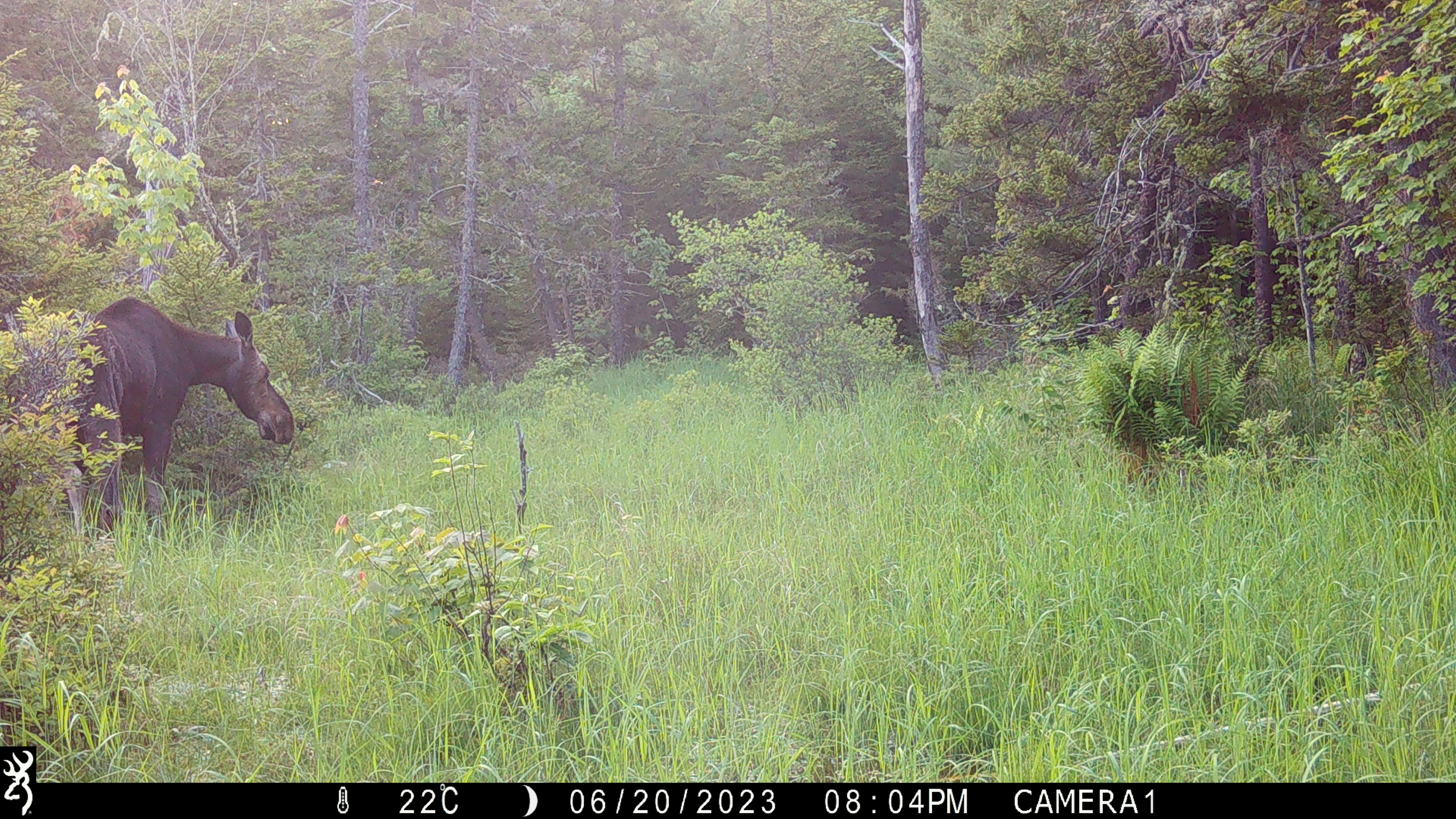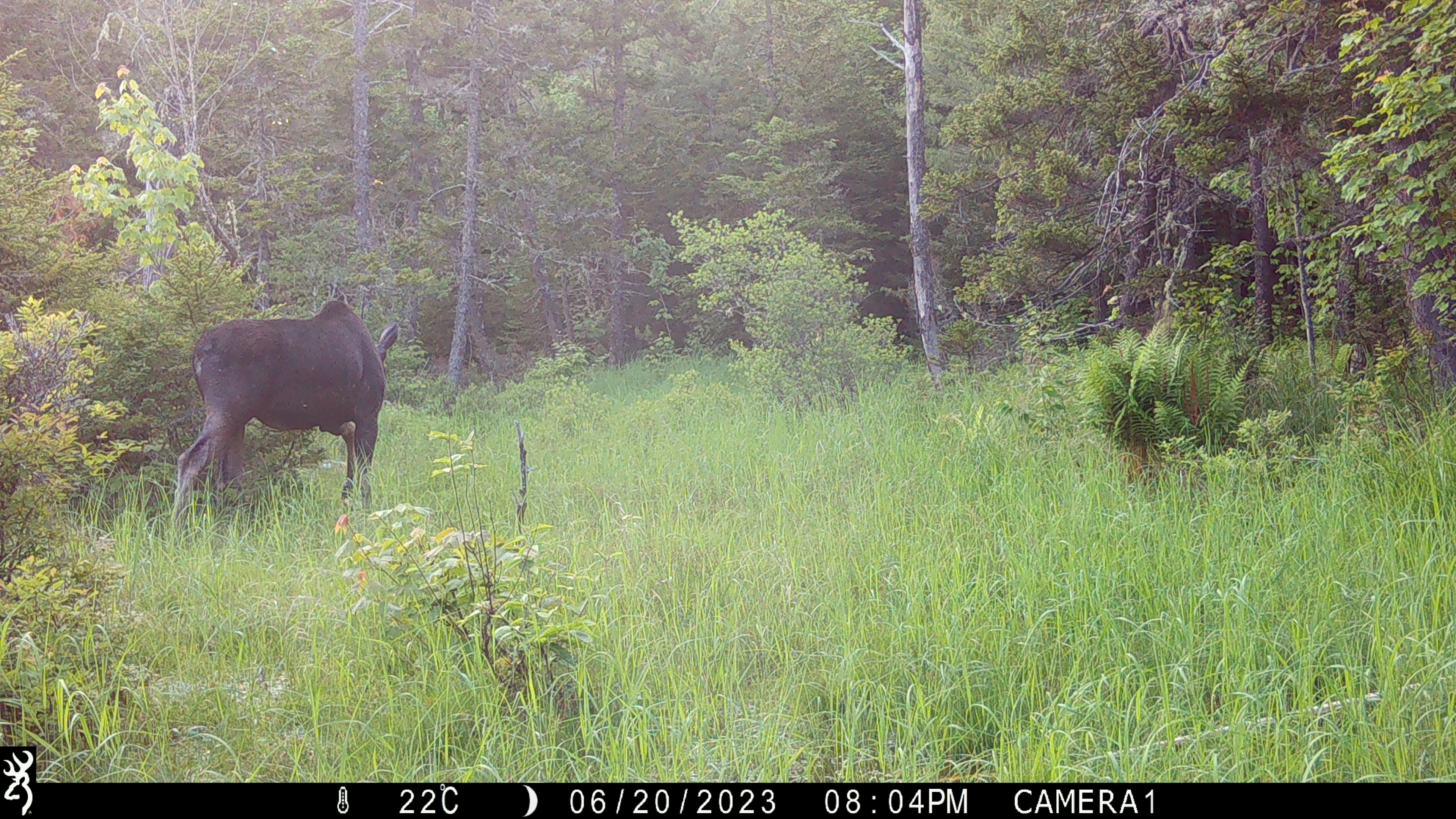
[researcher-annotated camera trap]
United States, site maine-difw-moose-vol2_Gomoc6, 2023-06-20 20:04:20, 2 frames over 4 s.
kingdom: Animalia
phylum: Chordata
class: Mammalia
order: Artiodactyla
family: Cervidae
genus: Alces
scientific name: Alces alces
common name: moose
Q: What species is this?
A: Moose (Alces alces).